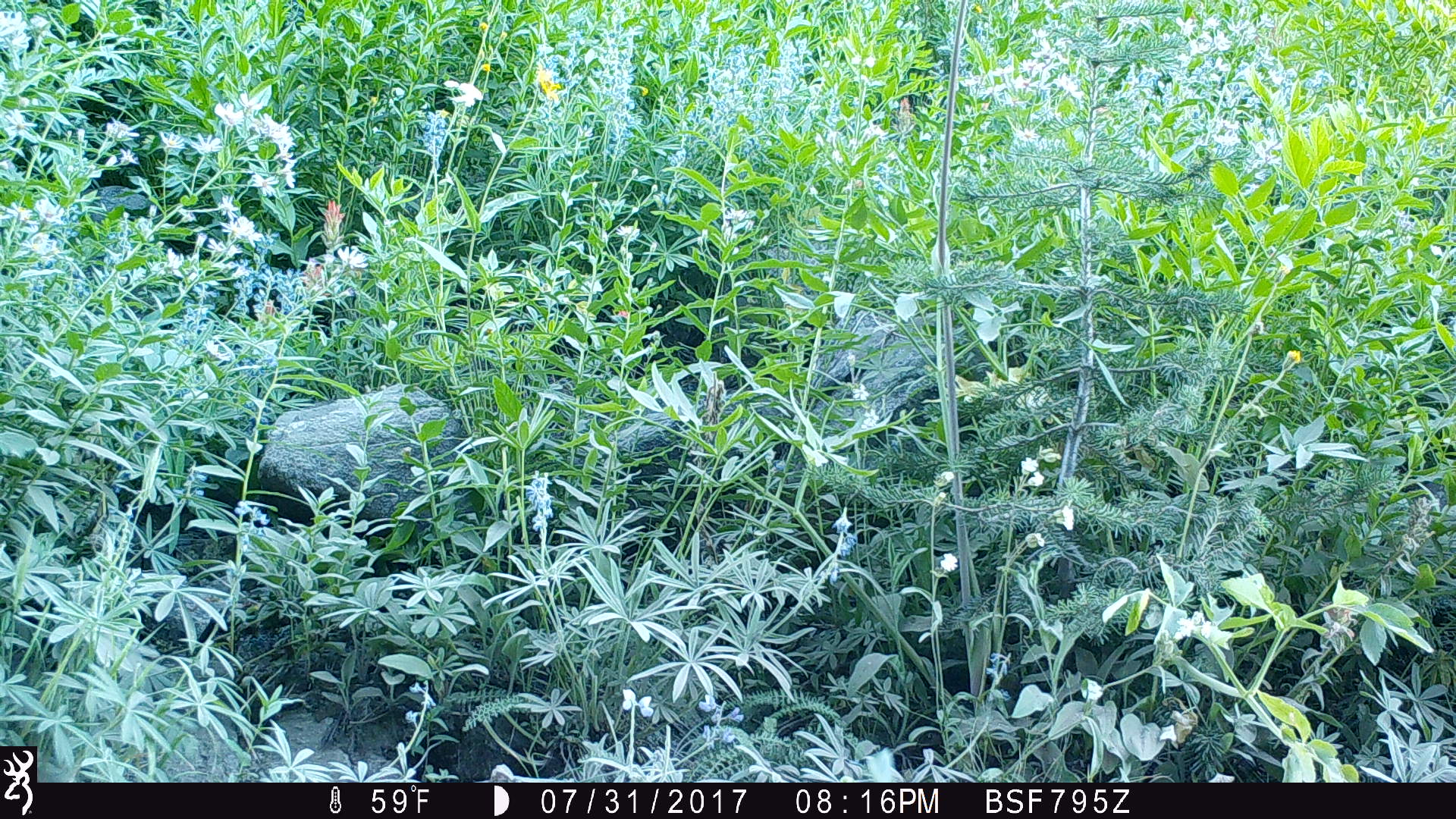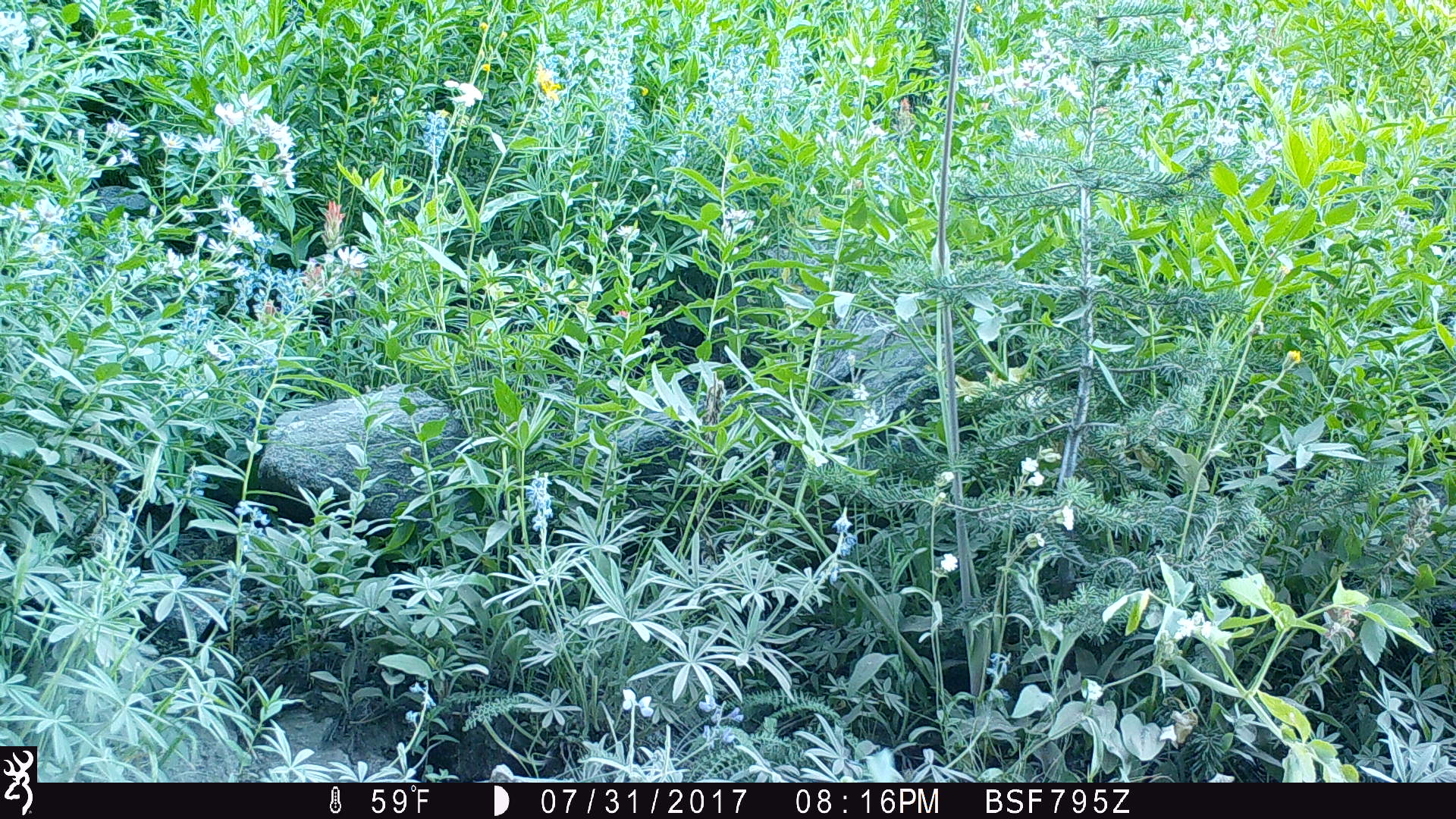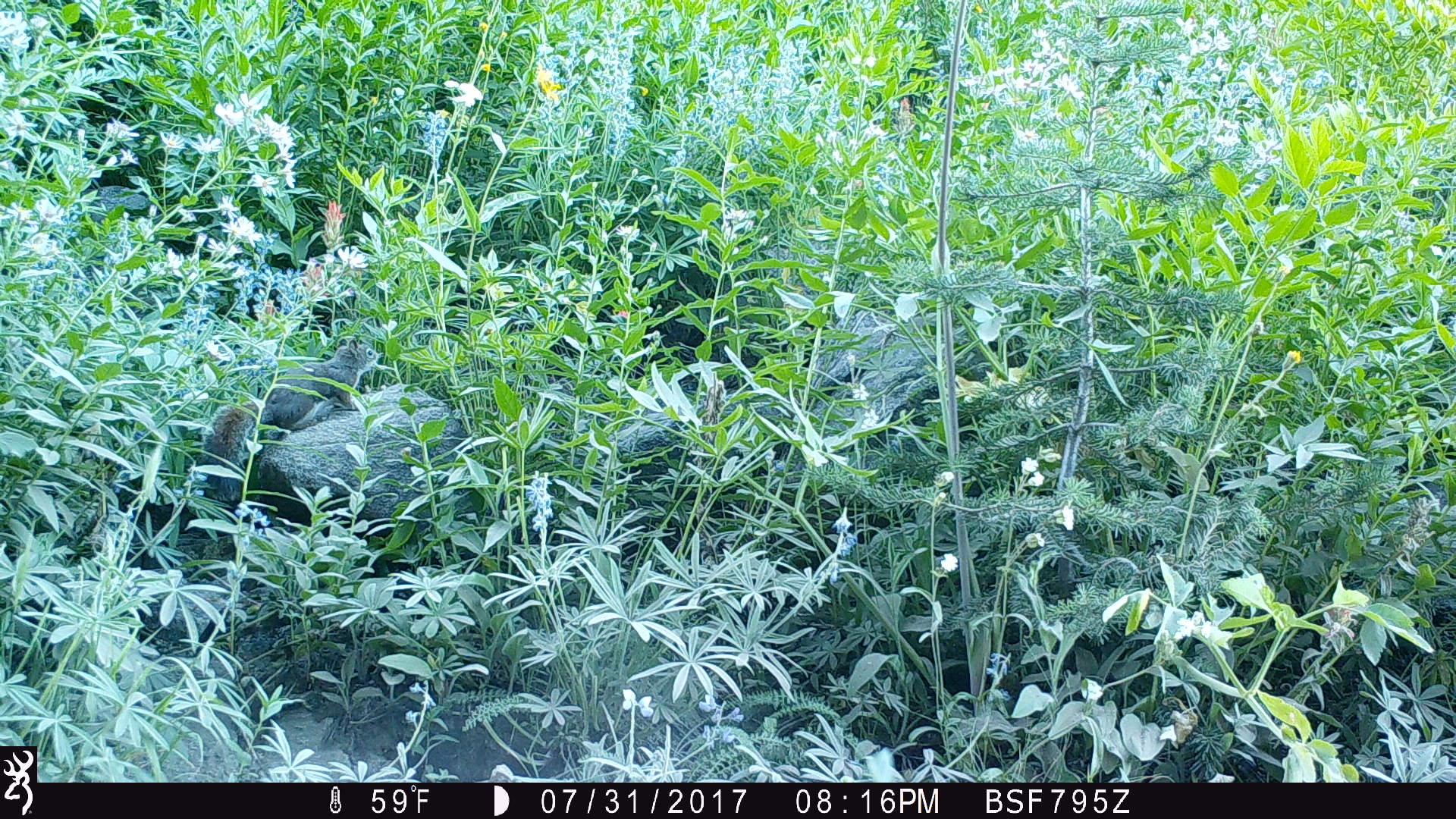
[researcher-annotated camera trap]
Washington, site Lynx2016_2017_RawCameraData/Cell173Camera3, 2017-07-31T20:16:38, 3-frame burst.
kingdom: Animalia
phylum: Chordata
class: Mammalia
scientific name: Mammalia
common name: small mammal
Small mammal (Mammalia). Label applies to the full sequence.